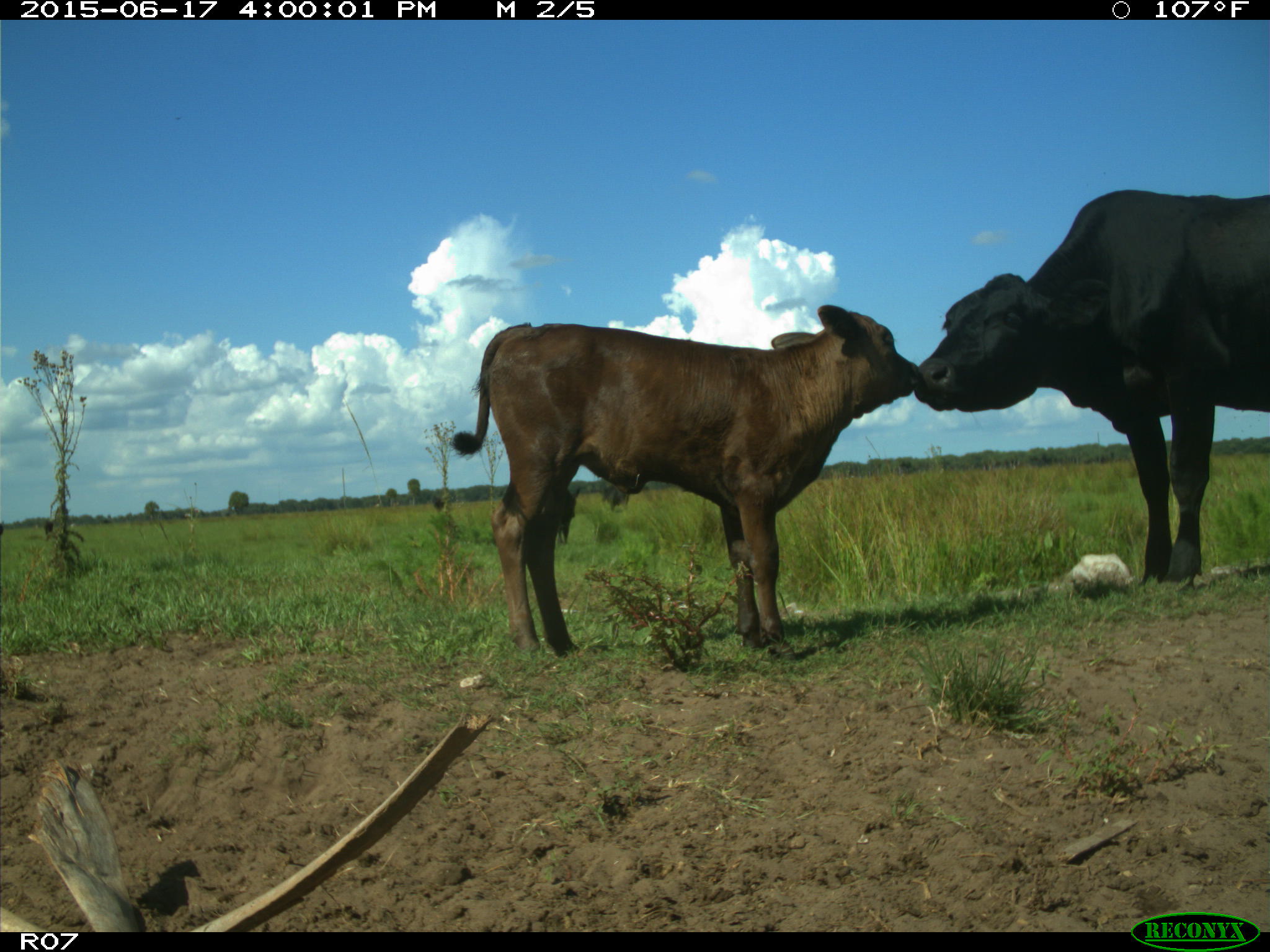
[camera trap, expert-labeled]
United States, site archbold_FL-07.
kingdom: Animalia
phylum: Chordata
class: Mammalia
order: Artiodactyla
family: Bovidae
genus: Bos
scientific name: Bos taurus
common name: domestic cow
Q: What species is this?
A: Bos taurus (domestic cow).